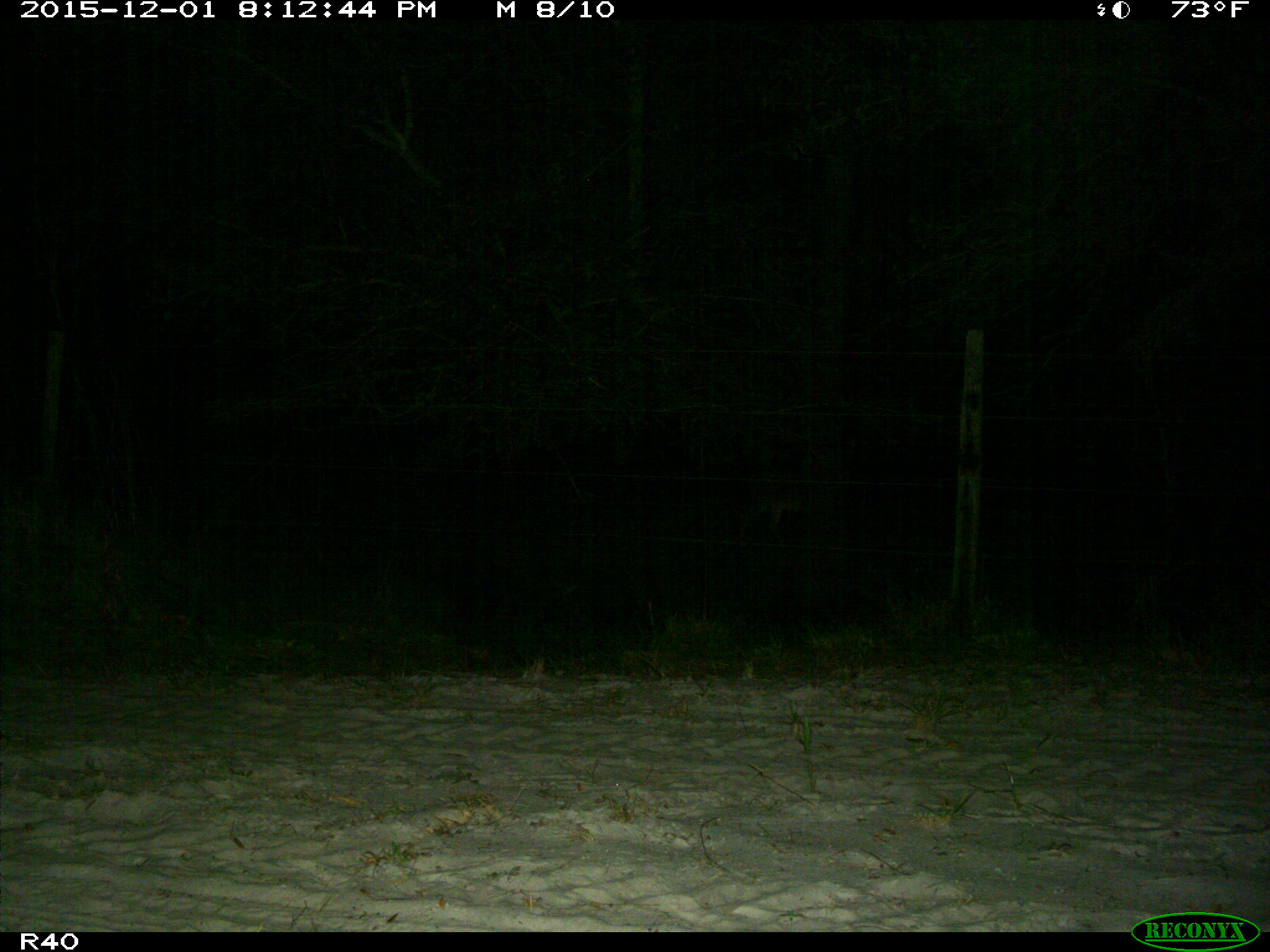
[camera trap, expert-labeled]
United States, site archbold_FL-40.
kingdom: Animalia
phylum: Chordata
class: Mammalia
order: Artiodactyla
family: Cervidae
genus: Odocoileus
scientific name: Odocoileus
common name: deer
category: unidentified deer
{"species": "unidentified deer (deer) (Odocoileus)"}